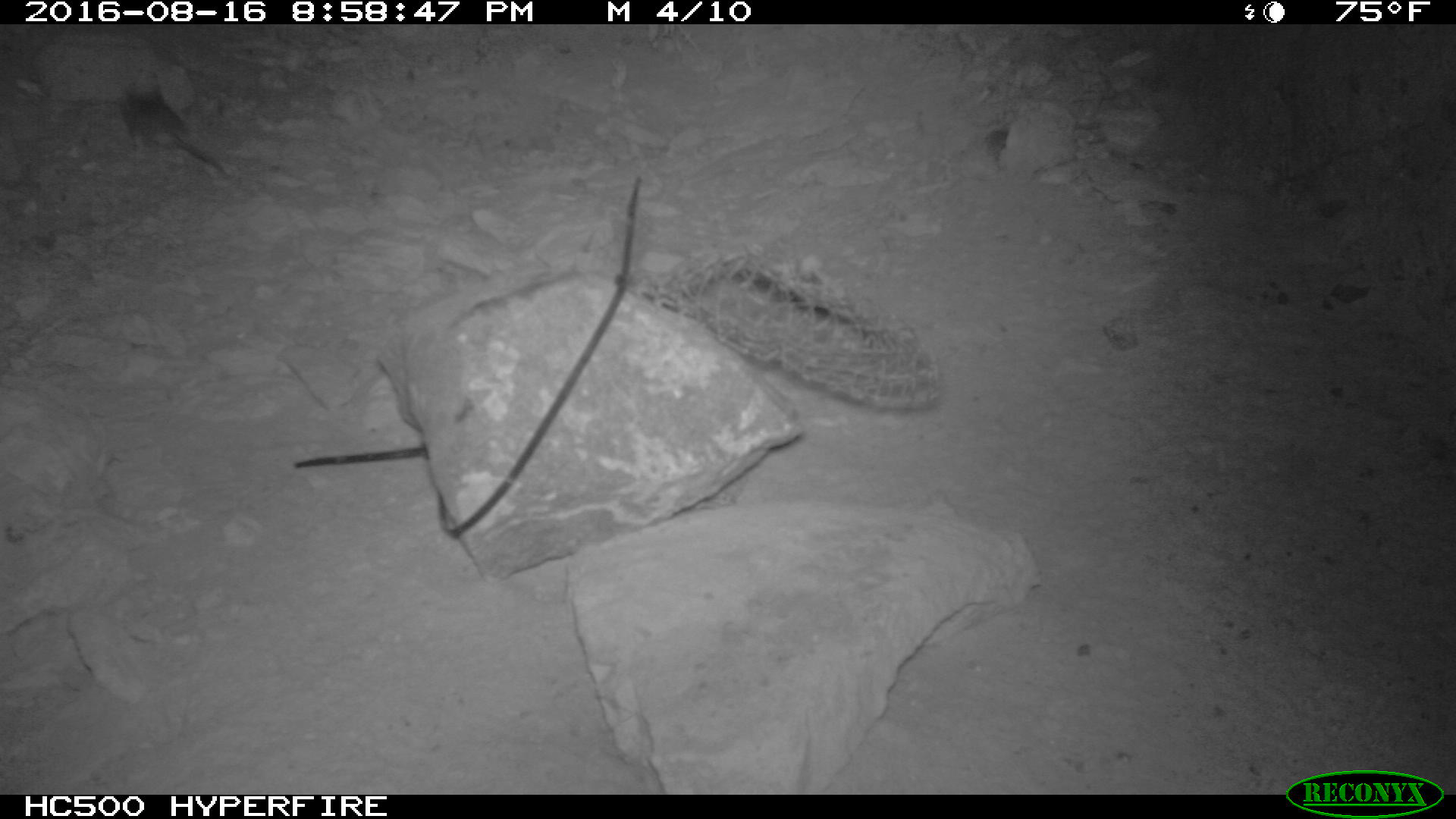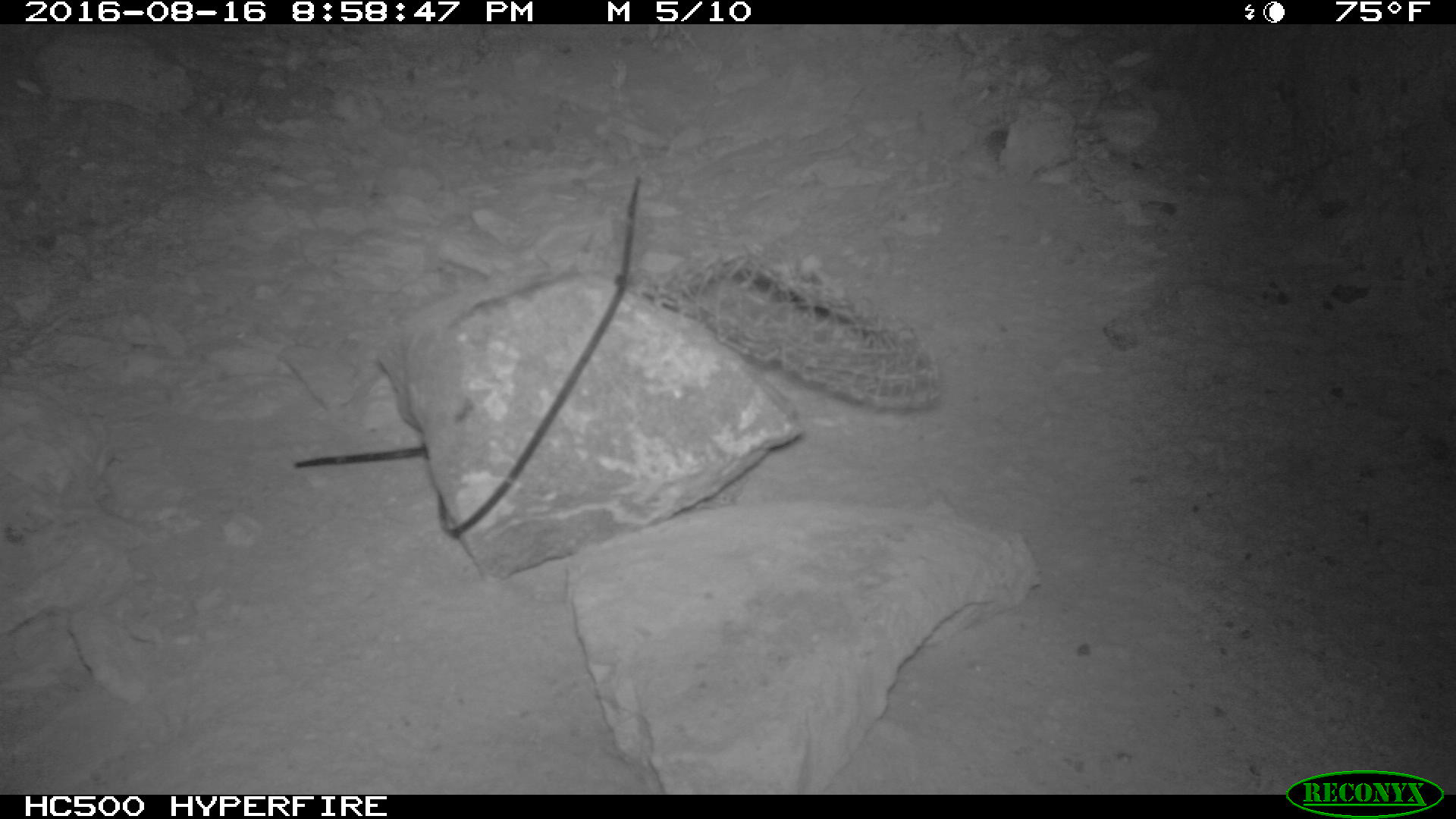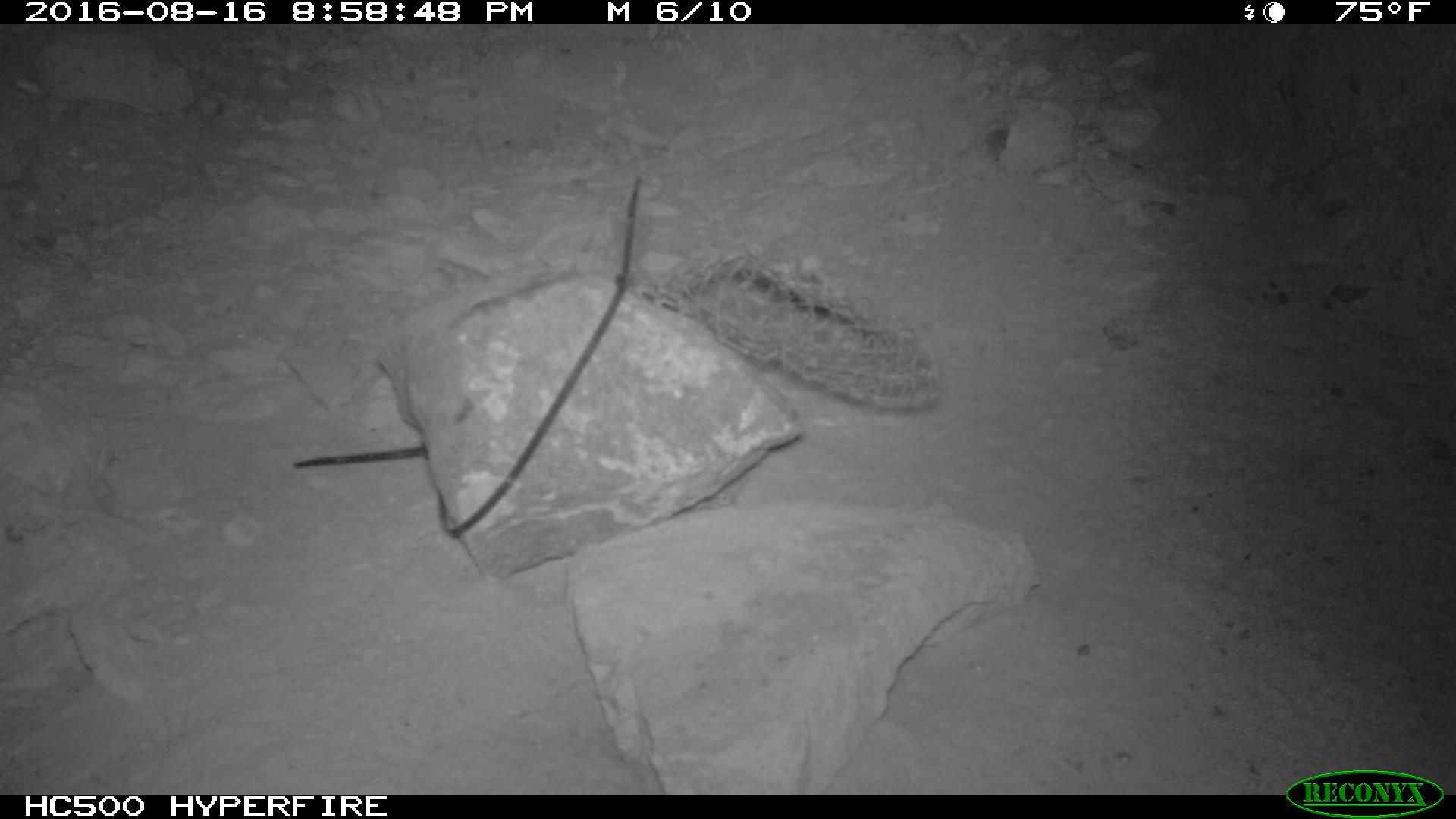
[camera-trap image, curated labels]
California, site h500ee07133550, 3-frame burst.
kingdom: Animalia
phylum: Chordata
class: Mammalia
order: Rodentia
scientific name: Rodentia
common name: rodent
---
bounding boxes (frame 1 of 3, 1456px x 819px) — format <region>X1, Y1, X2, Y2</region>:
rodent: <region>117, 83, 232, 179</region>